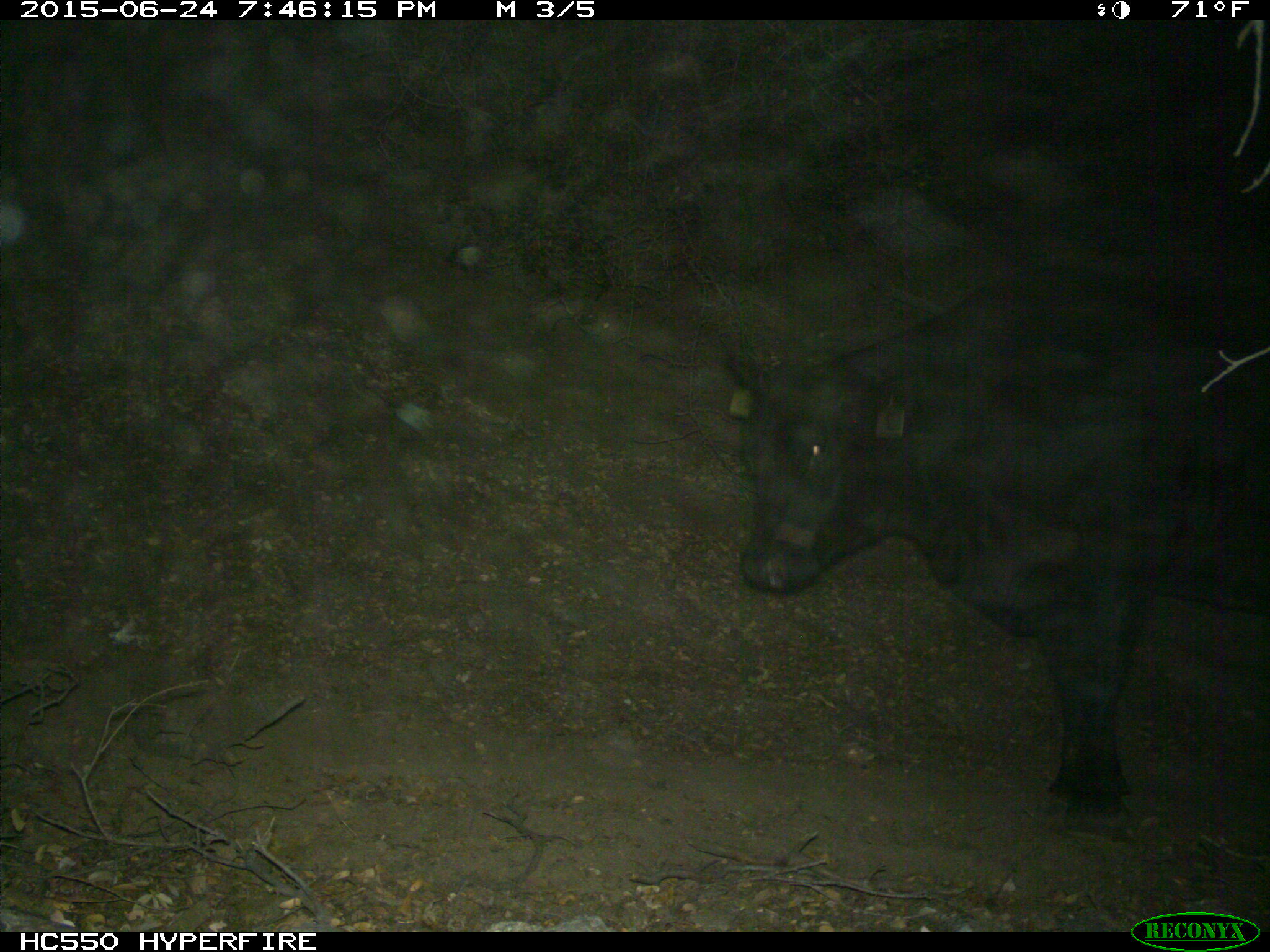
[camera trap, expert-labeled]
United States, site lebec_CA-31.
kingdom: Animalia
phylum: Chordata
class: Mammalia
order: Artiodactyla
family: Bovidae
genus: Bos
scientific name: Bos taurus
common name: domestic cow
Bos taurus (domestic cow).